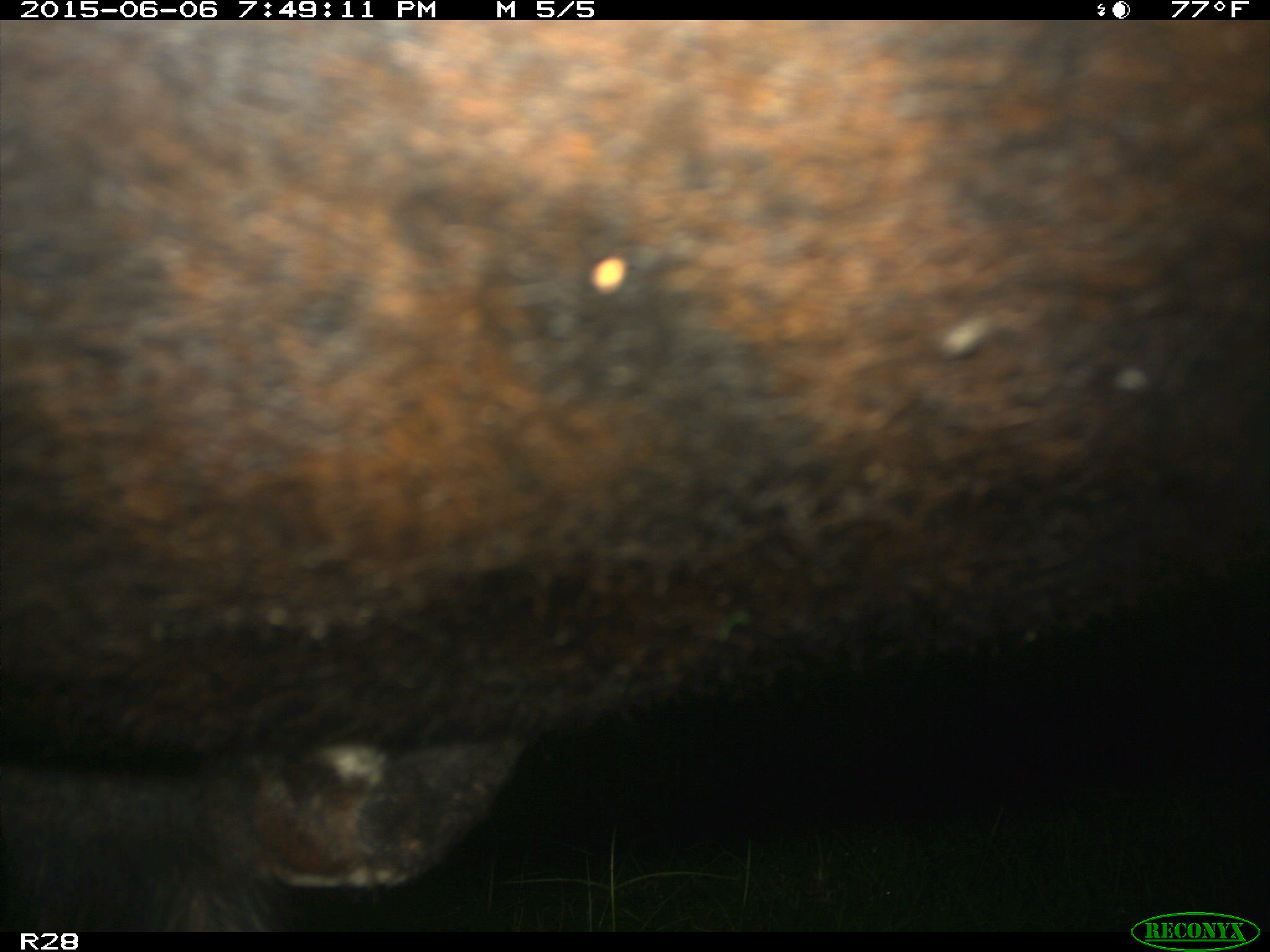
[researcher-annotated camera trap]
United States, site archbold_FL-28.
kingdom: Animalia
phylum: Chordata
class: Mammalia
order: Artiodactyla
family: Bovidae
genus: Bos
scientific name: Bos taurus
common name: domestic cow